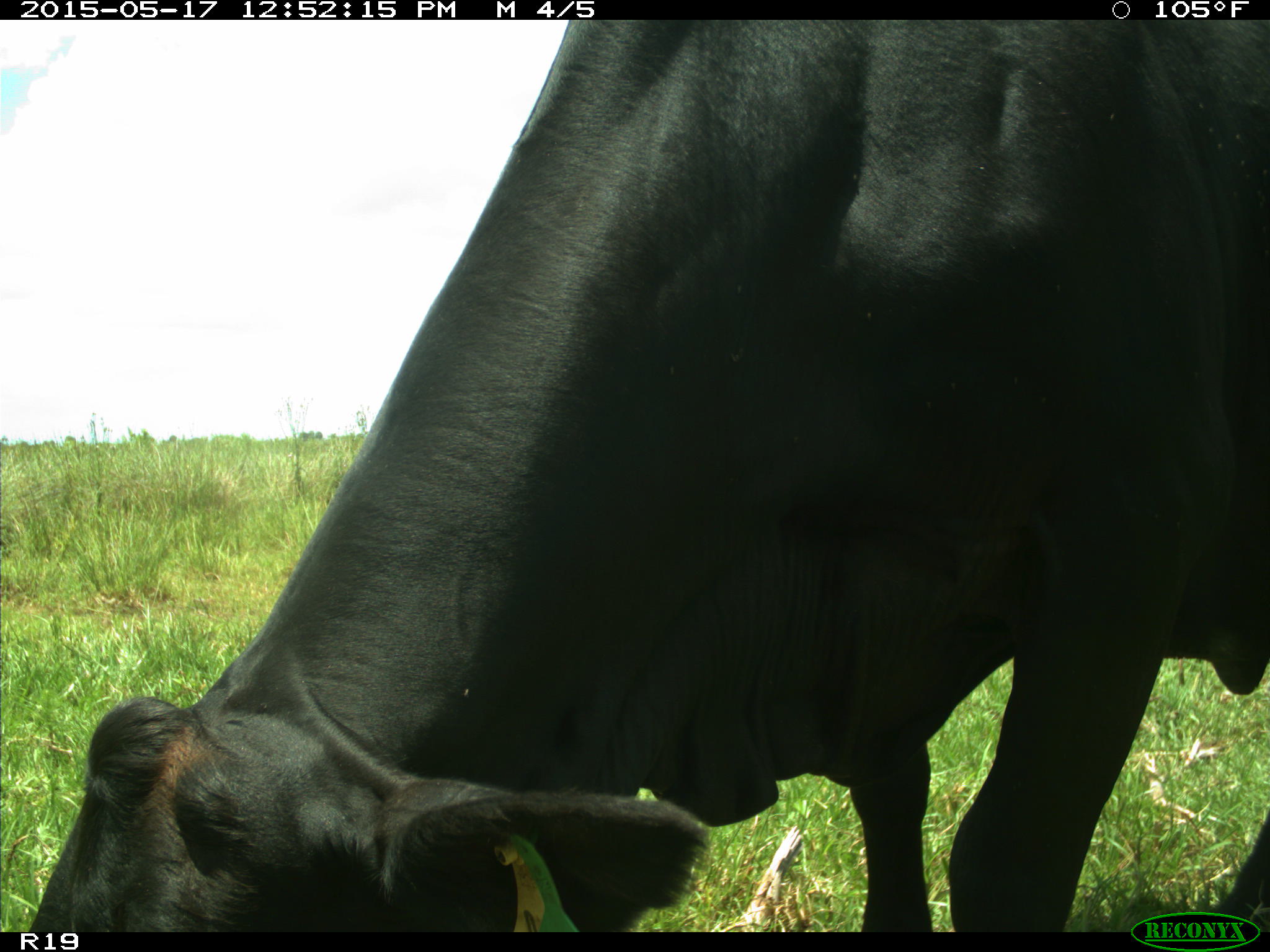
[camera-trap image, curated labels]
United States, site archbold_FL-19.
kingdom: Animalia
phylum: Chordata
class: Mammalia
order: Artiodactyla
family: Bovidae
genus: Bos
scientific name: Bos taurus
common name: domestic cow